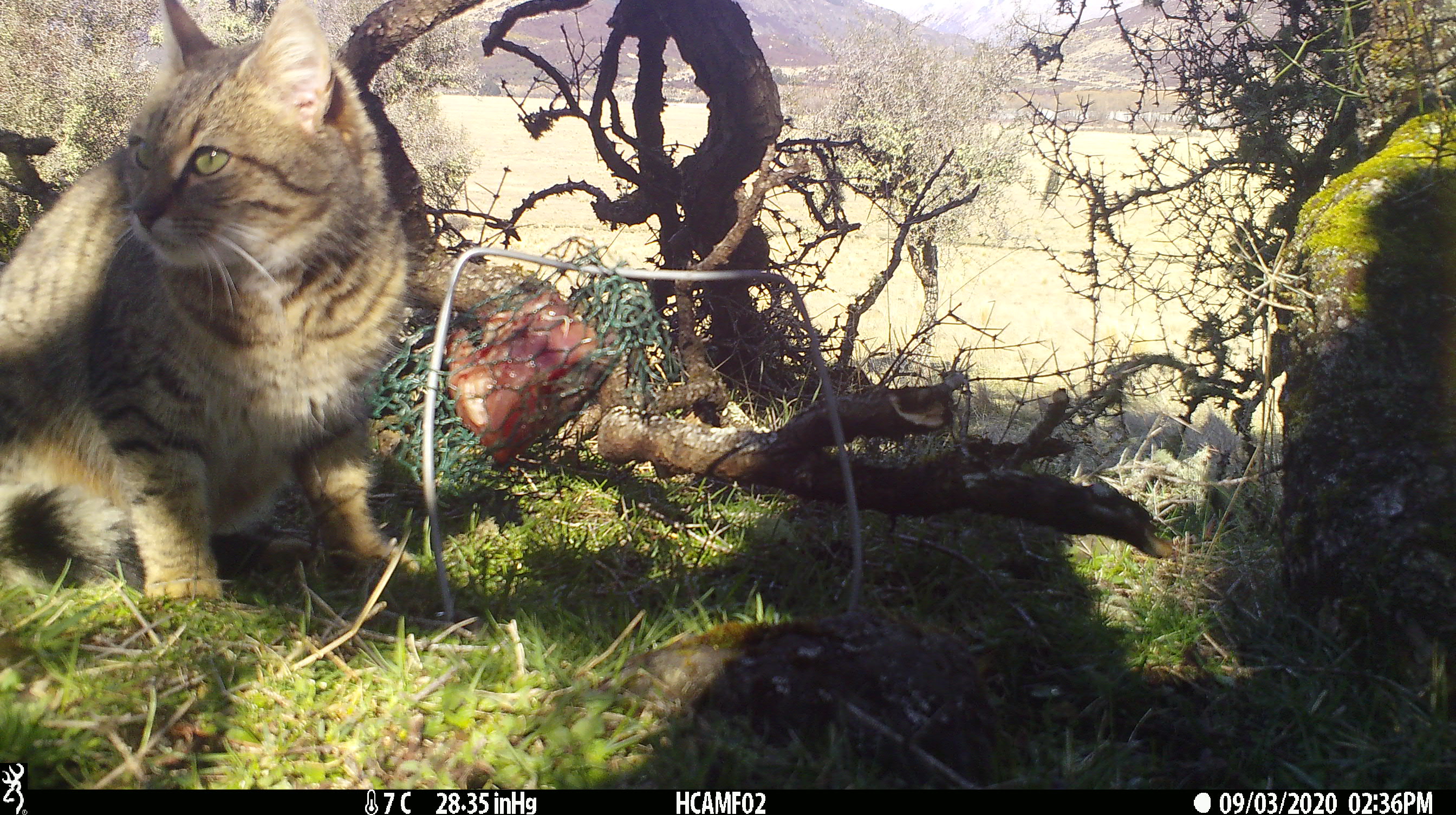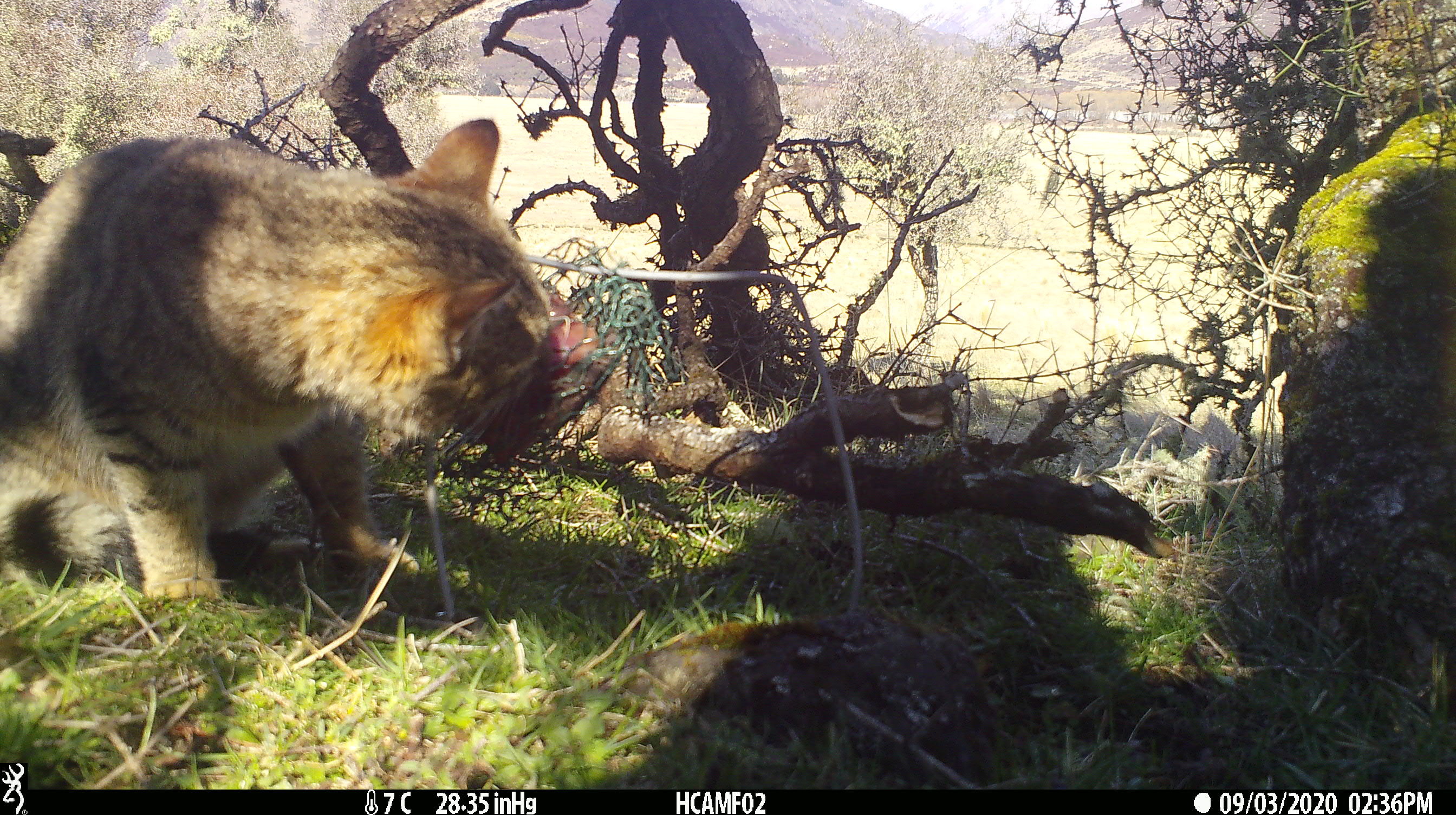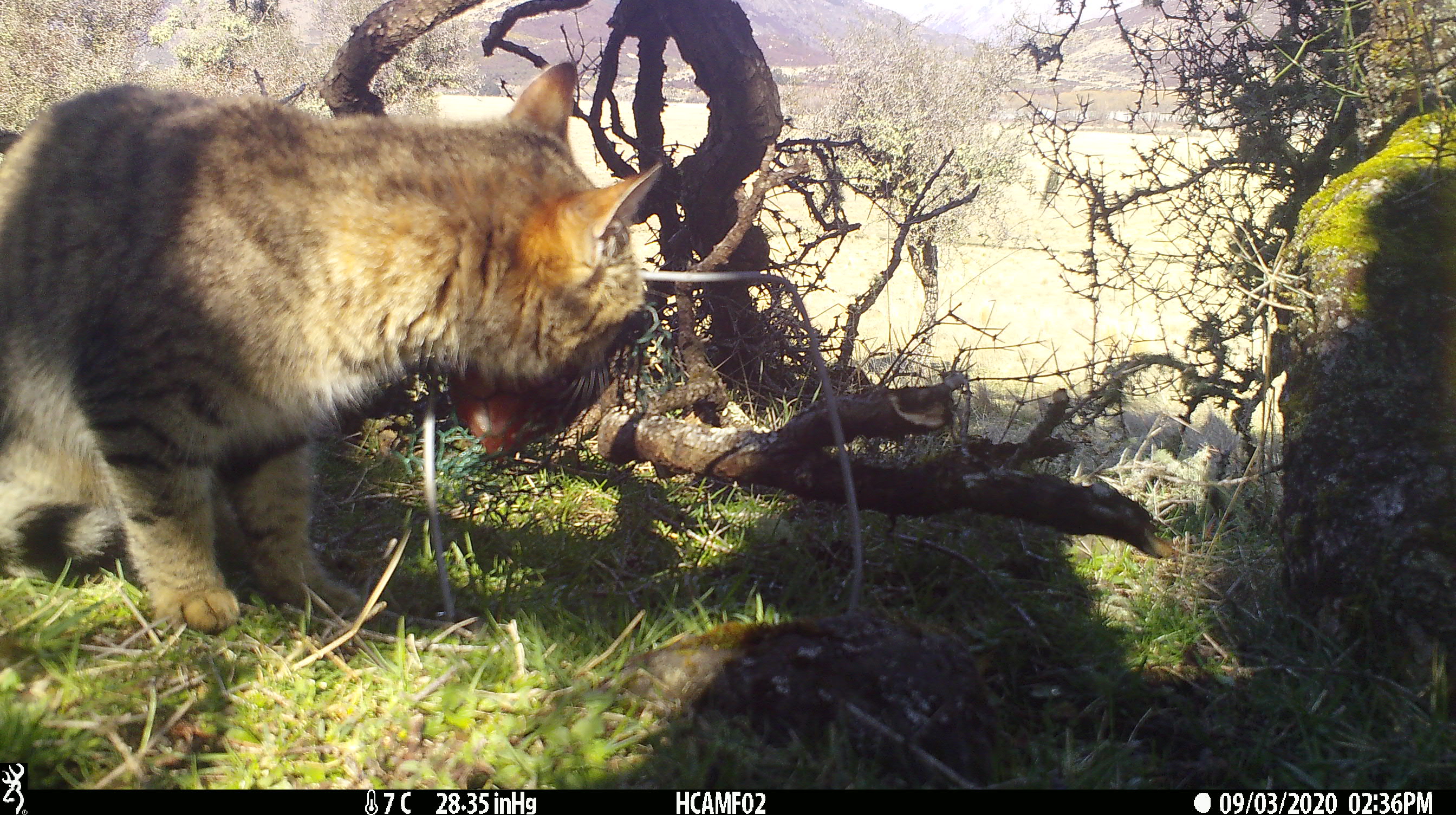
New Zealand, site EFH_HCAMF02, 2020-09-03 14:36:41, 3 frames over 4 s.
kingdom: Animalia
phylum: Chordata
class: Mammalia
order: Carnivora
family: Felidae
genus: Felis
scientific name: Felis catus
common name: domestic cat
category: cat